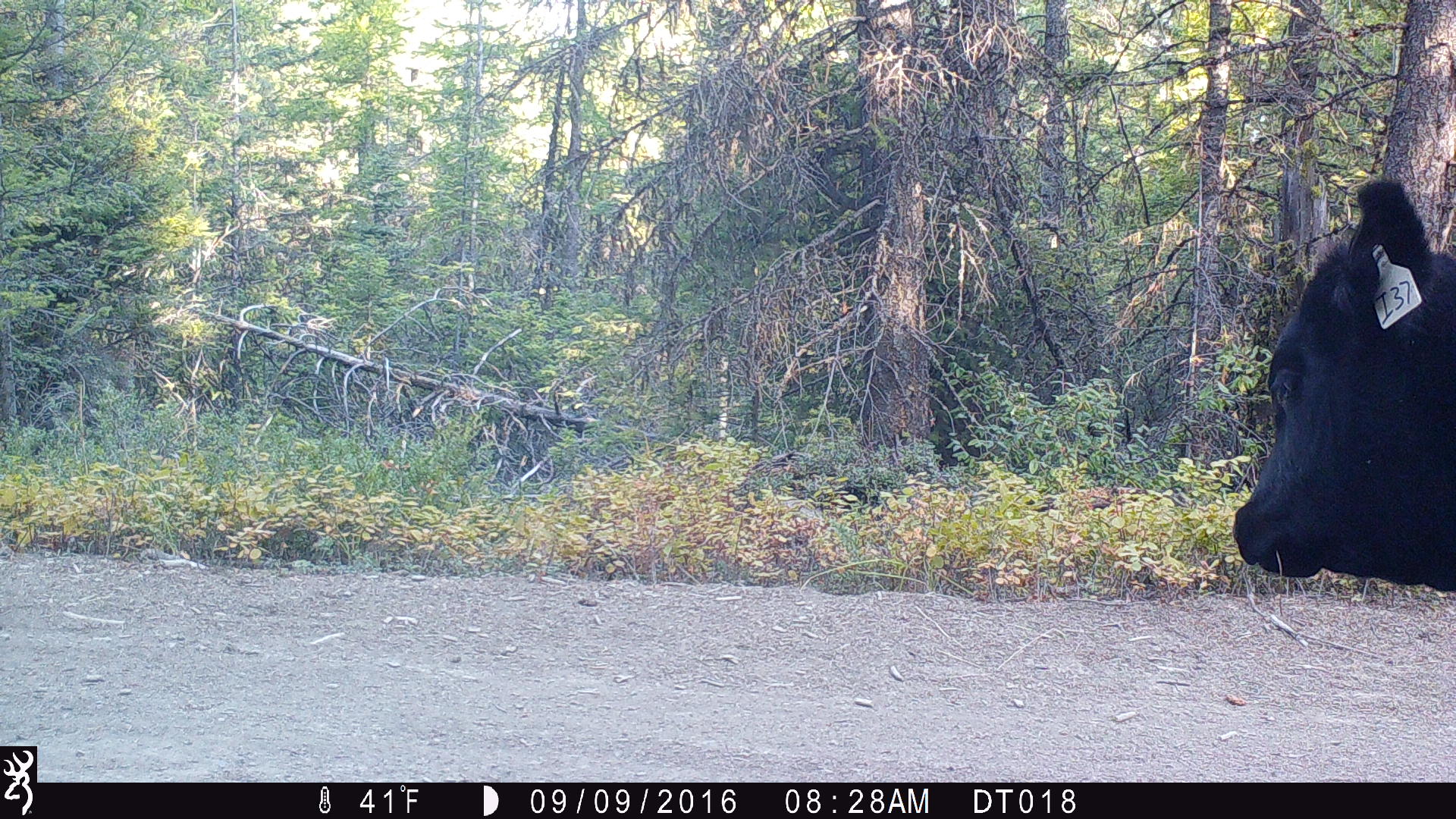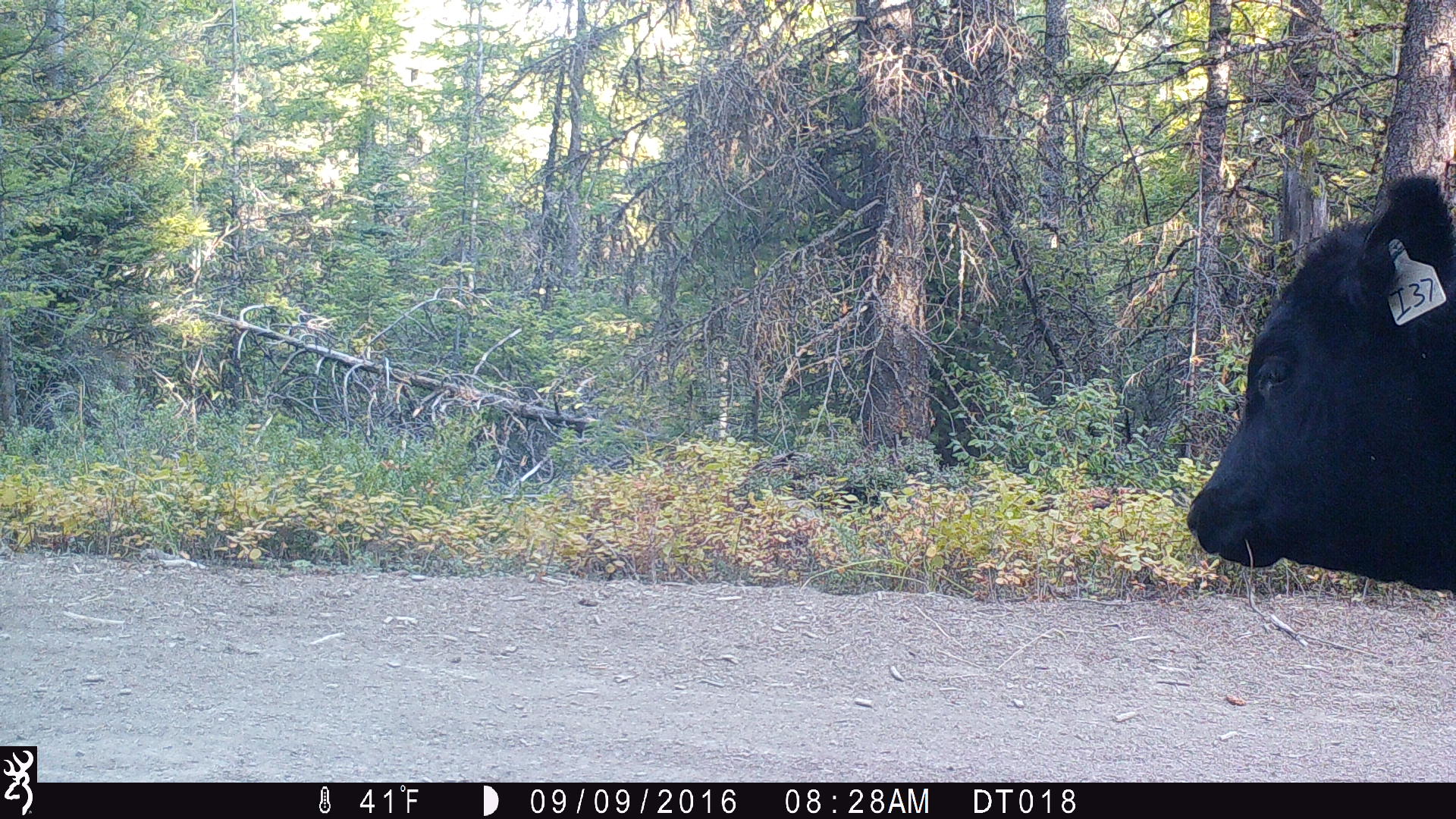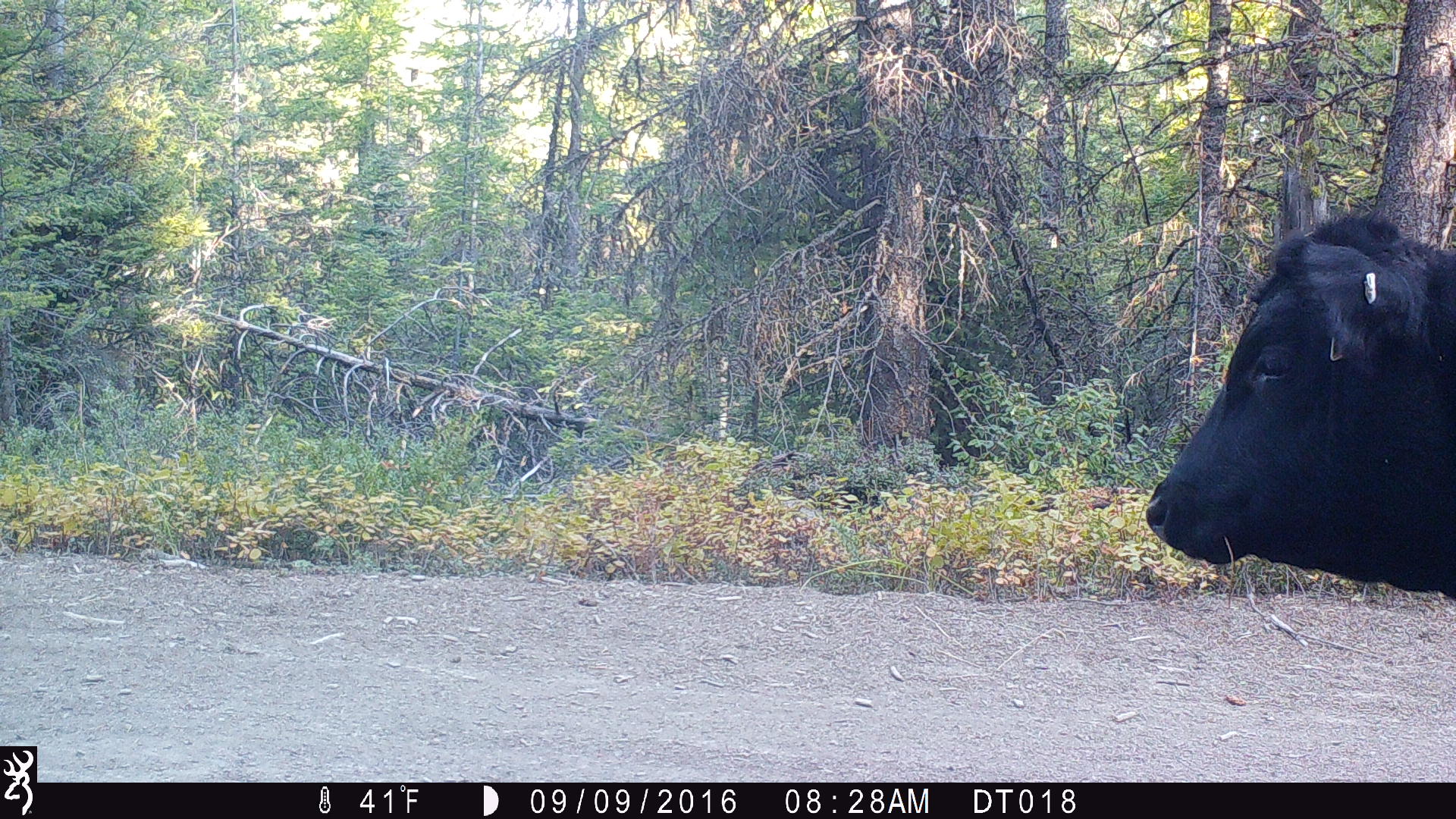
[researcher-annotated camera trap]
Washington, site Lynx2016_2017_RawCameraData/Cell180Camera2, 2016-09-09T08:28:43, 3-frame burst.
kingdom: Animalia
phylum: Chordata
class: Mammalia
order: Artiodactyla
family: Bovidae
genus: Bos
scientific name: Bos taurus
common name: domestic cattle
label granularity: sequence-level